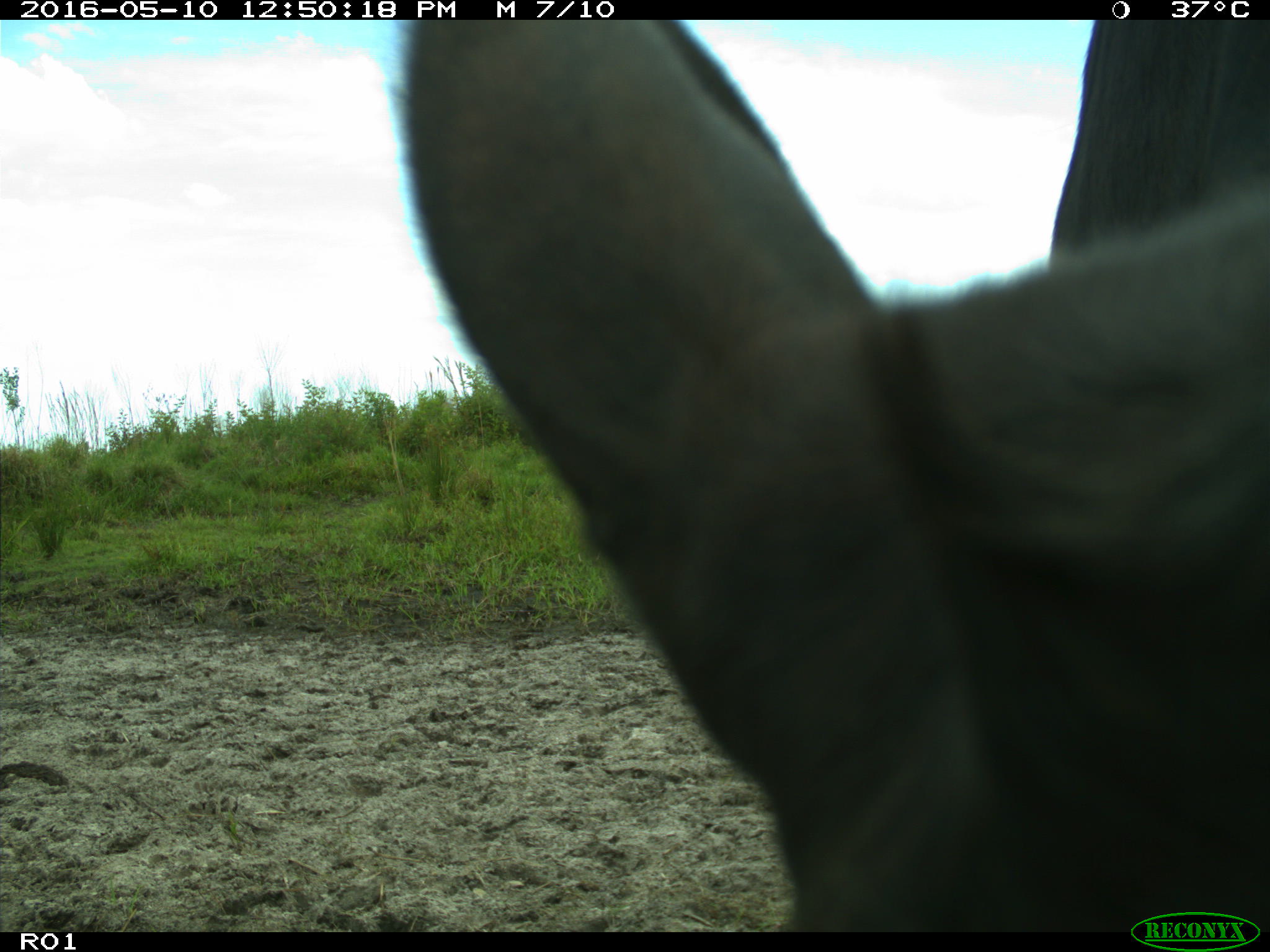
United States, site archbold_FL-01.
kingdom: Animalia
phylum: Chordata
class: Mammalia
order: Artiodactyla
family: Bovidae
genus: Bos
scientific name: Bos taurus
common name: domestic cow